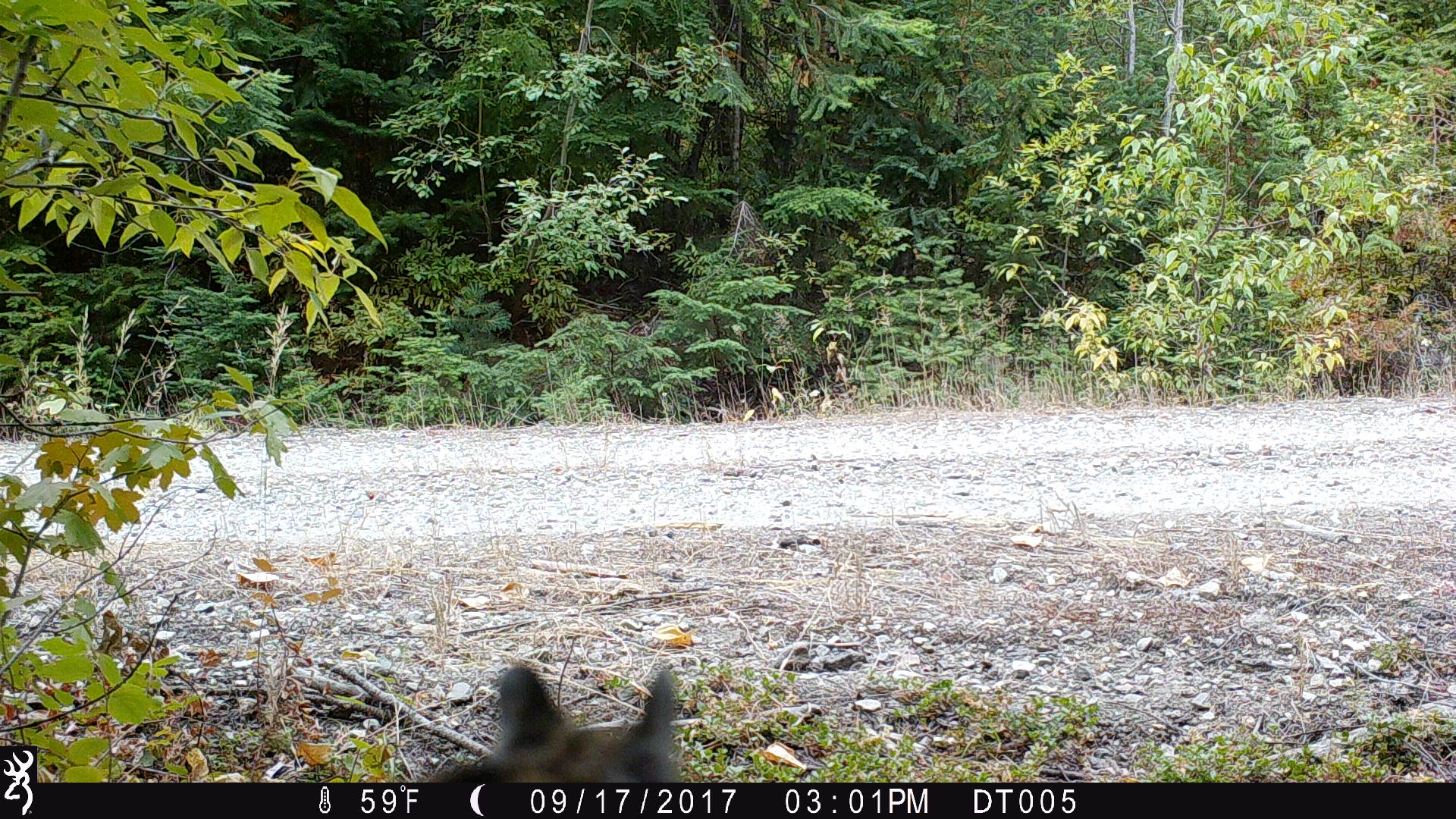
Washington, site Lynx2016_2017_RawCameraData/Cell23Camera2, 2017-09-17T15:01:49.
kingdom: Animalia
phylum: Chordata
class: Mammalia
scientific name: Mammalia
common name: small mammal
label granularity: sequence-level